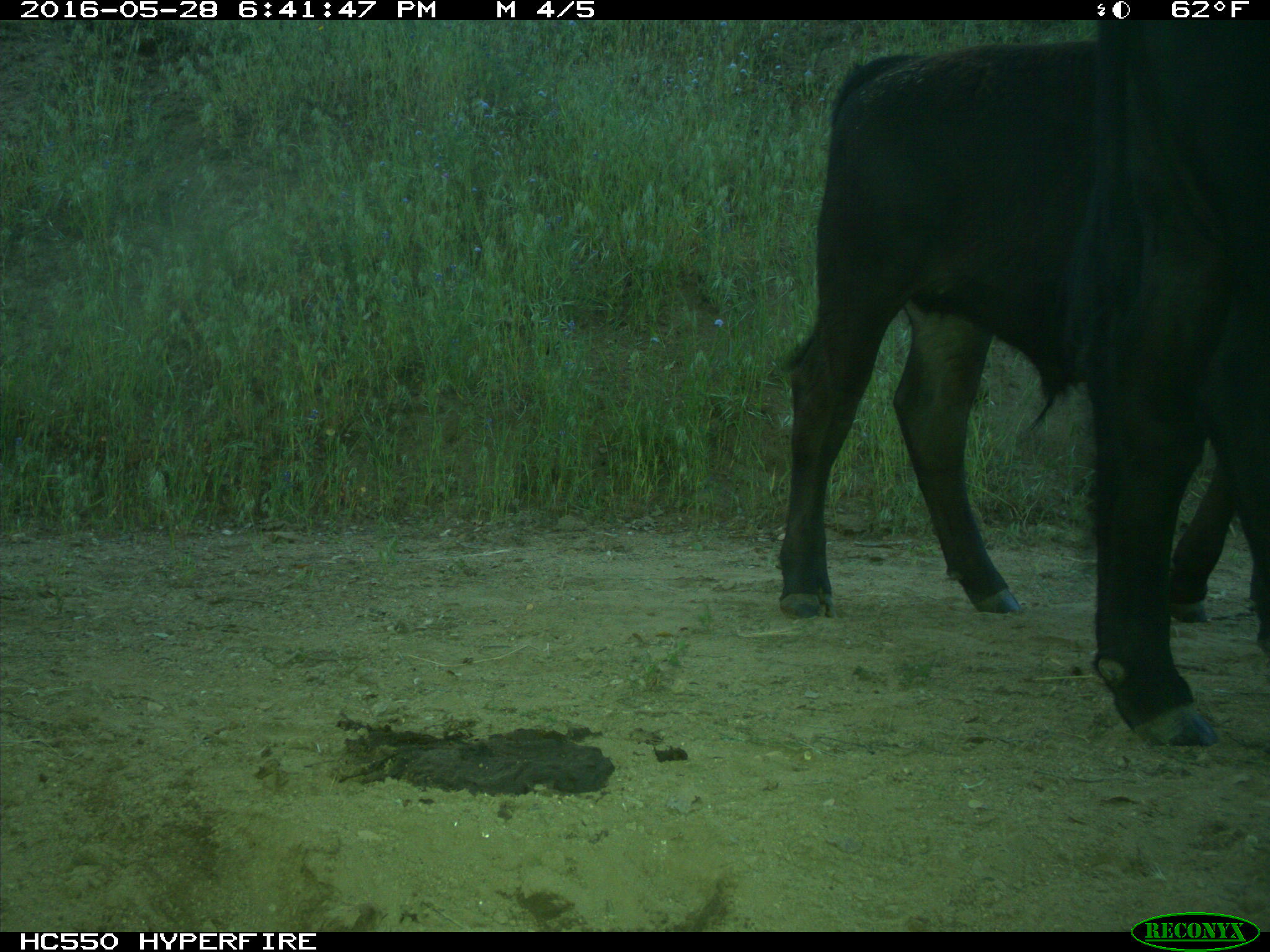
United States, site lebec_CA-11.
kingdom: Animalia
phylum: Chordata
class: Mammalia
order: Artiodactyla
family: Bovidae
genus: Bos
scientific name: Bos taurus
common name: domestic cow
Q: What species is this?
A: Bos taurus (domestic cow).